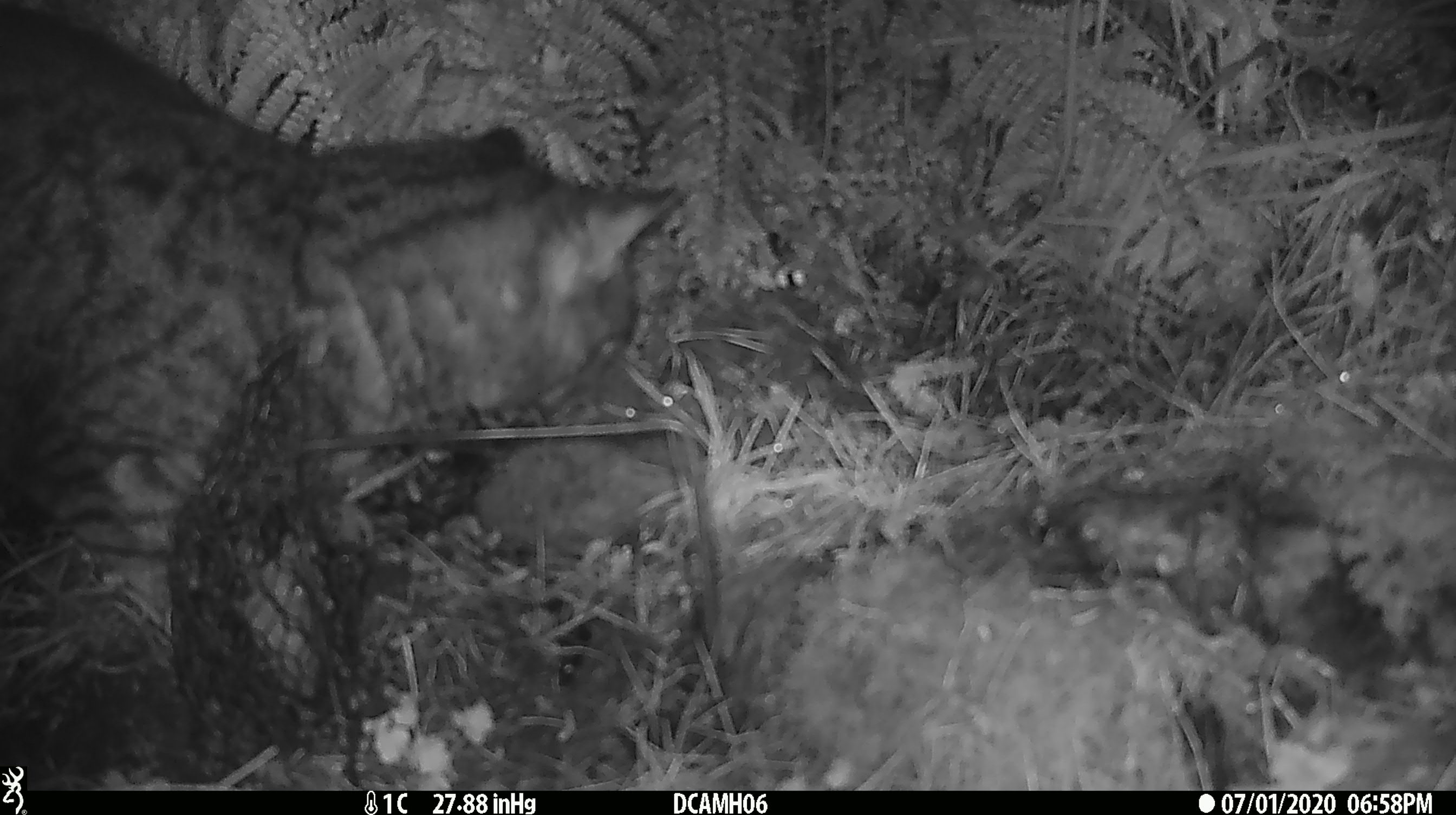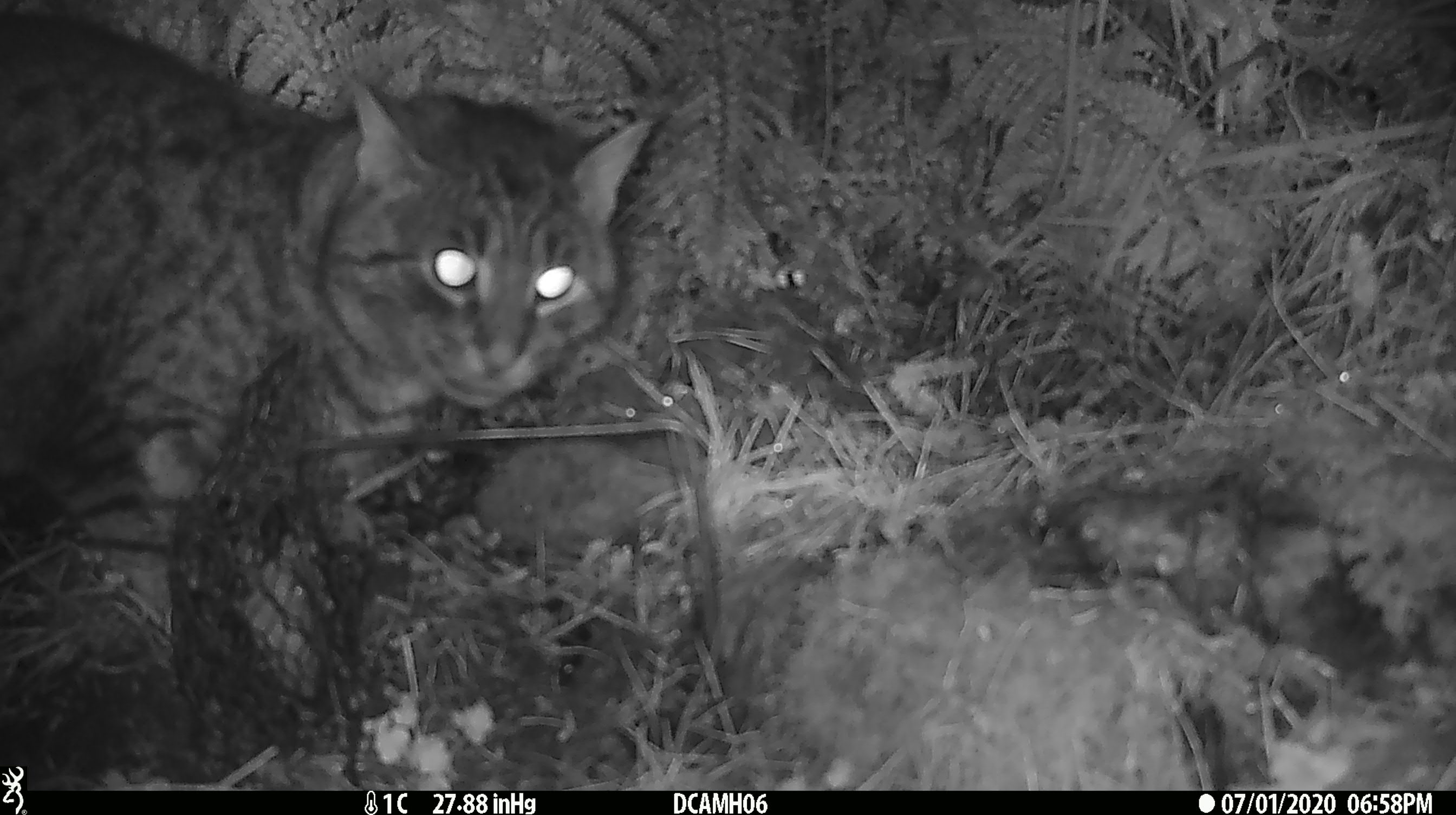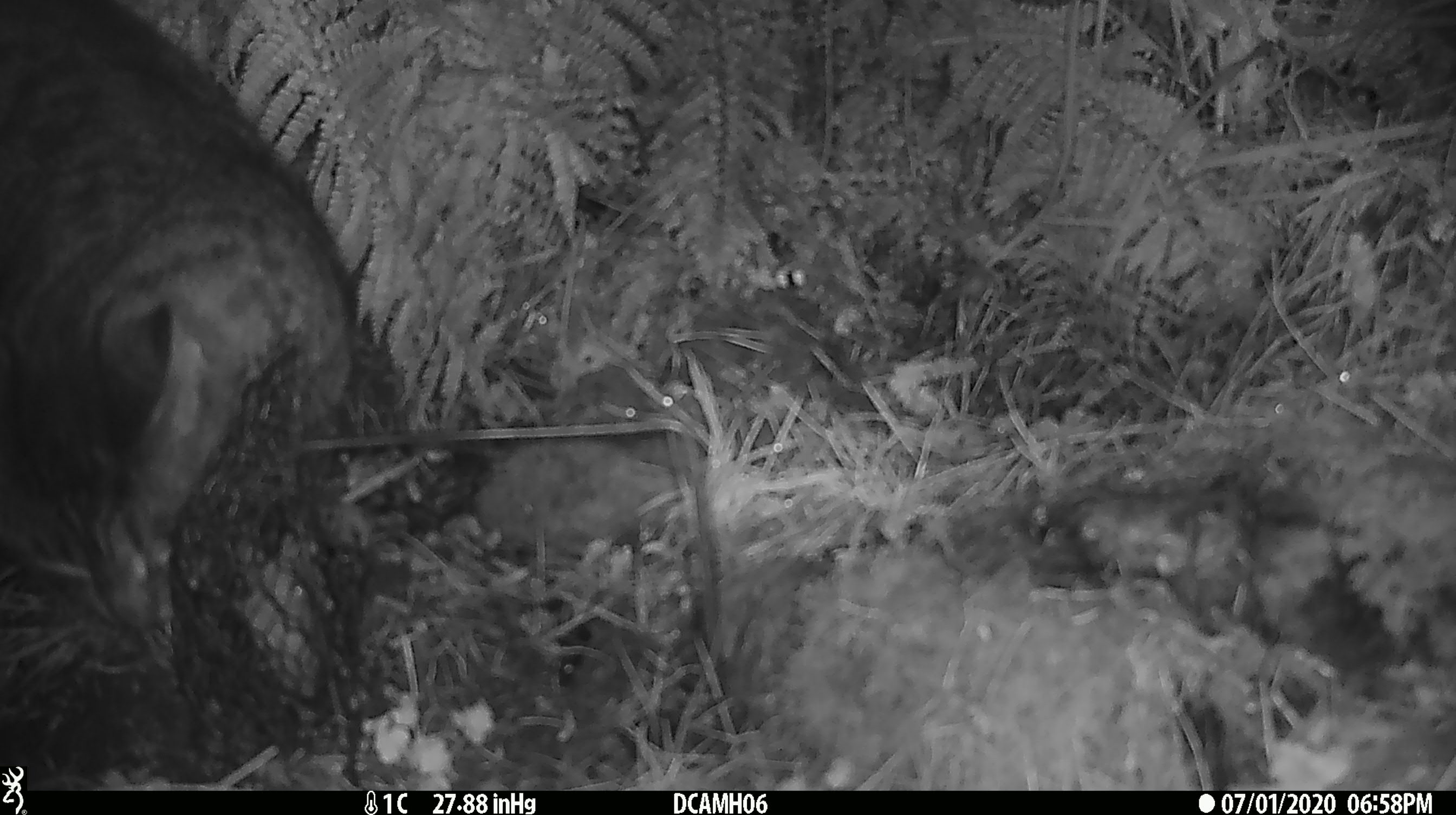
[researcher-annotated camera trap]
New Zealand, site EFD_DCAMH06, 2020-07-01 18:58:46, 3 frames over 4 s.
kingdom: Animalia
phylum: Chordata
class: Mammalia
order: Carnivora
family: Felidae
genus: Felis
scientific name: Felis catus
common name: domestic cat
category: cat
Cat (domestic cat) (Felis catus).